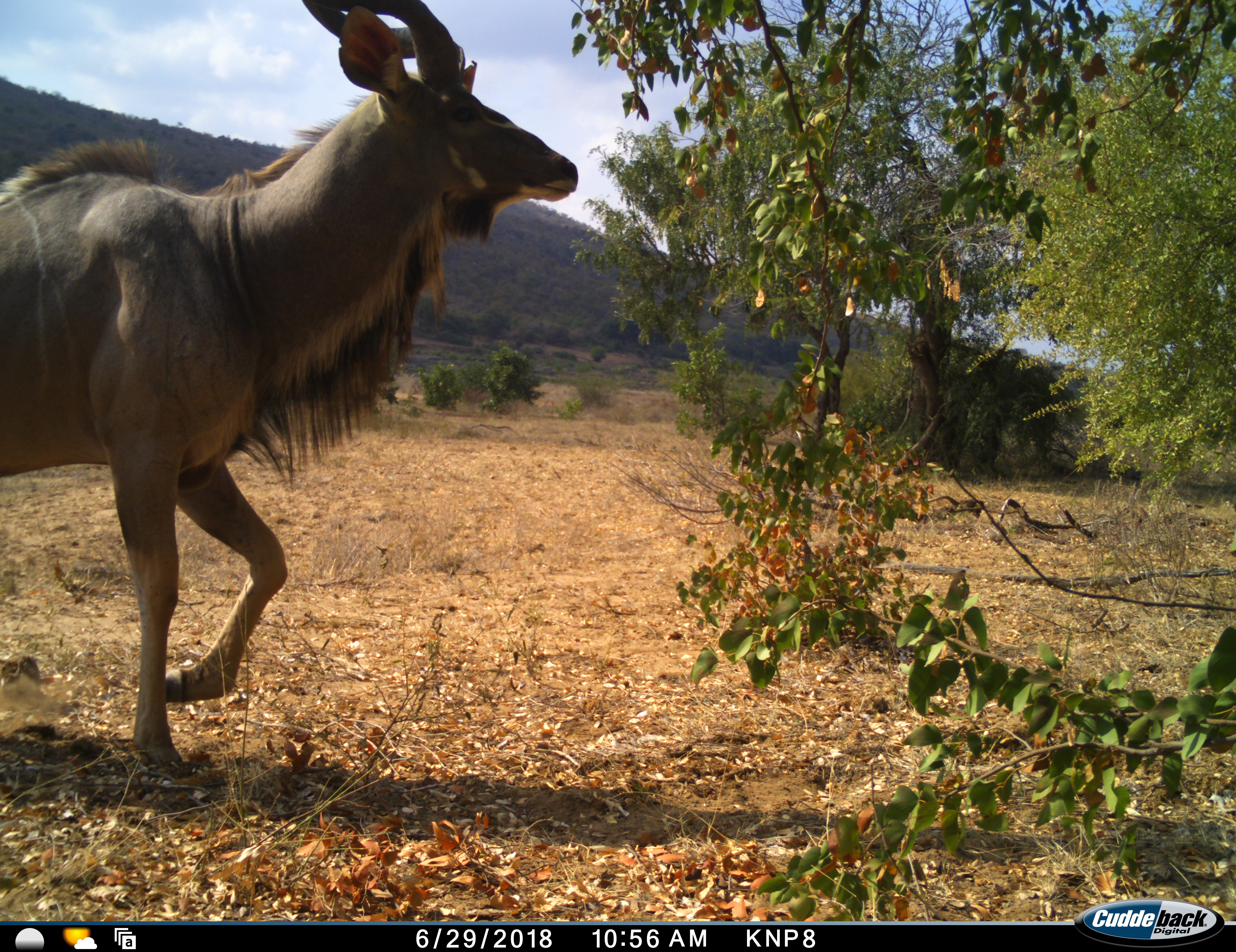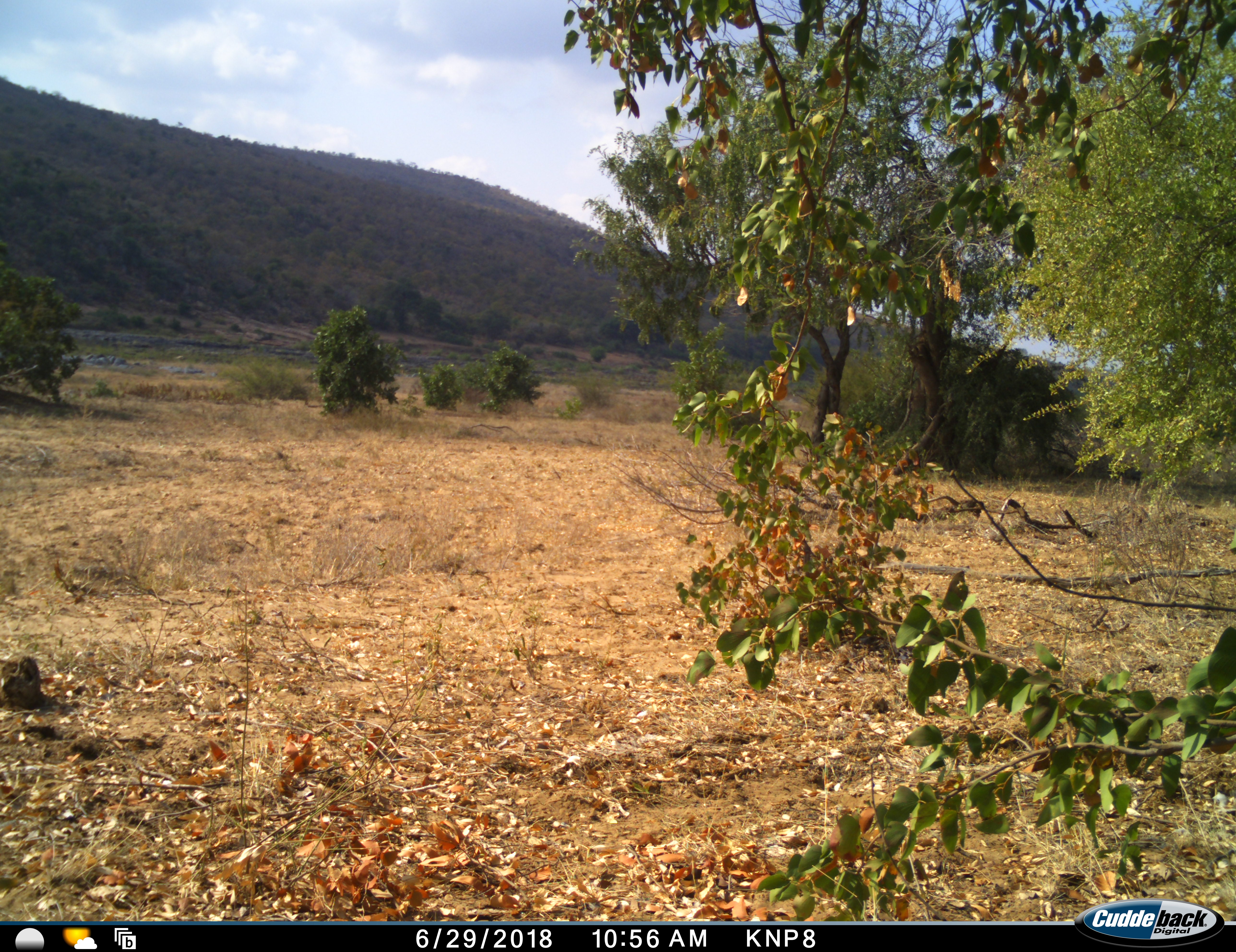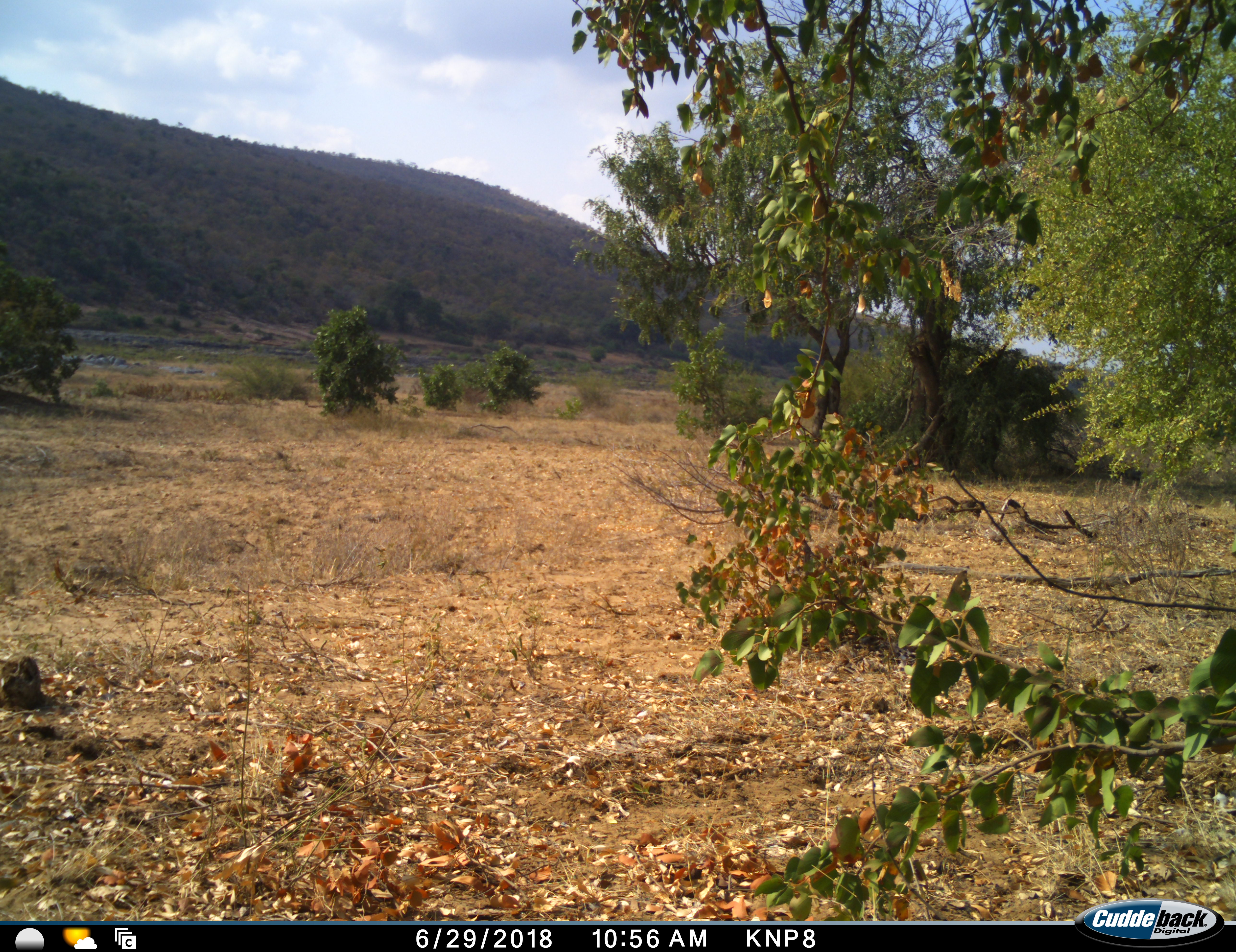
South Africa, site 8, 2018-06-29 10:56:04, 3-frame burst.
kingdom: Animalia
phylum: Chordata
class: Mammalia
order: Artiodactyla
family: Bovidae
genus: Tragelaphus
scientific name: Tragelaphus strepsiceros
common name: greater kudu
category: kudu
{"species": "kudu (greater kudu) (Tragelaphus strepsiceros)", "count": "1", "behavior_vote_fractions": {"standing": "0%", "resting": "0%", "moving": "100%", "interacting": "0%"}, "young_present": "0%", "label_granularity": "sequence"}